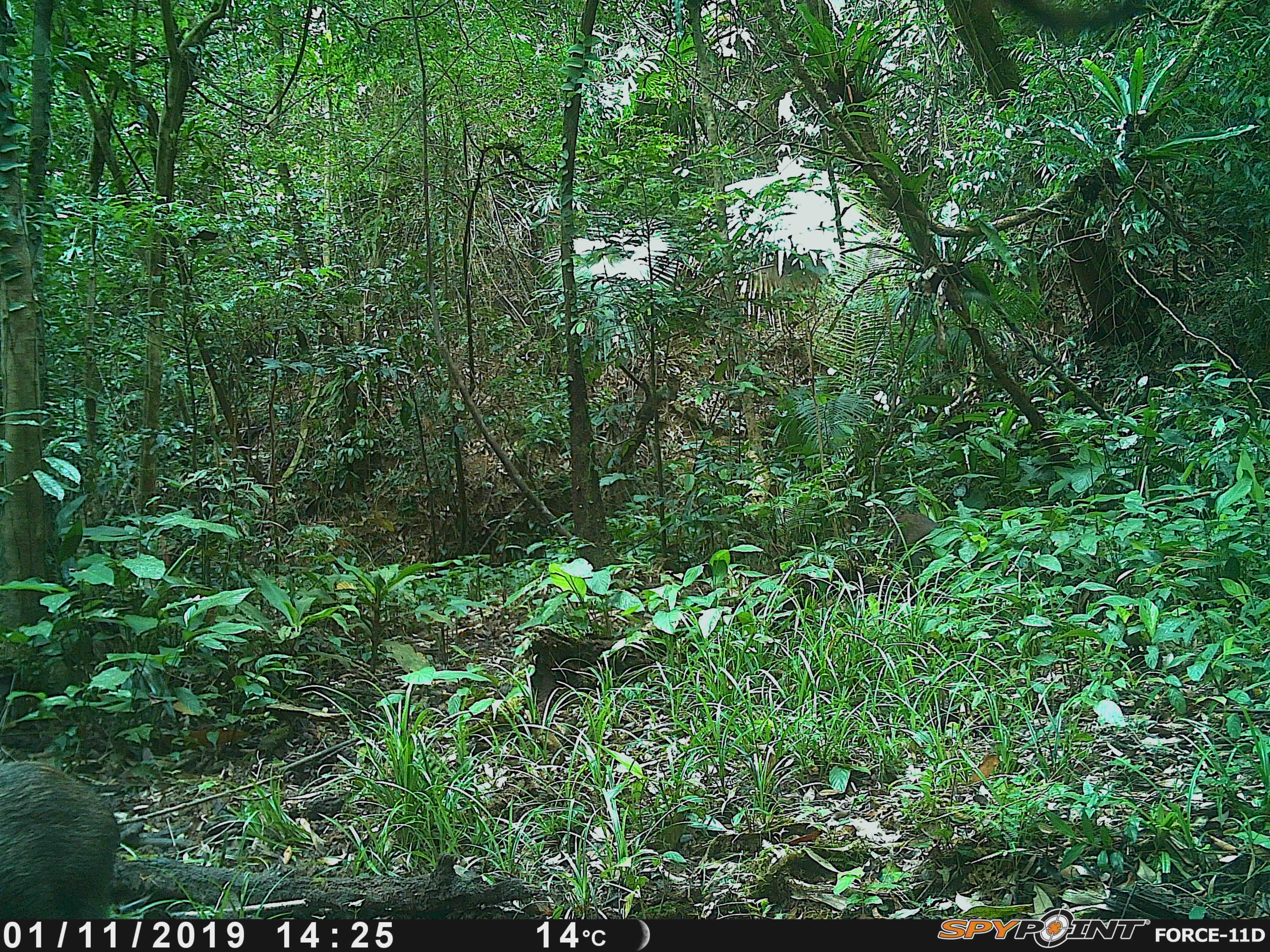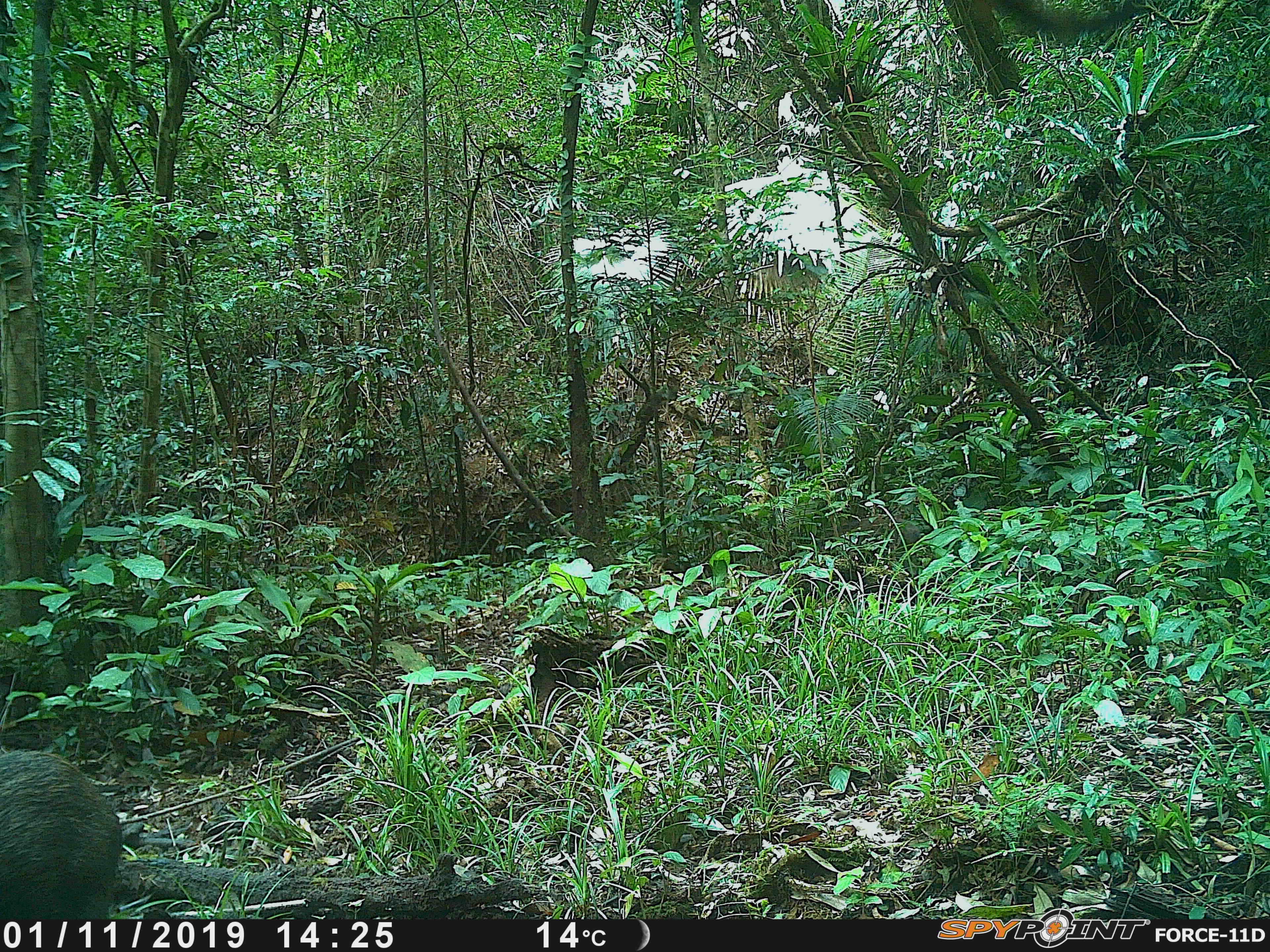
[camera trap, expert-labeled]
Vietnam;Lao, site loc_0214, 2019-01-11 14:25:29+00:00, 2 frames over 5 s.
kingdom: Animalia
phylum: Chordata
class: Mammalia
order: Artiodactyla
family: Suidae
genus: Sus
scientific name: Sus scrofa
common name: eurasian wild pig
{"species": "eurasian wild pig (Sus scrofa)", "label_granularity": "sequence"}